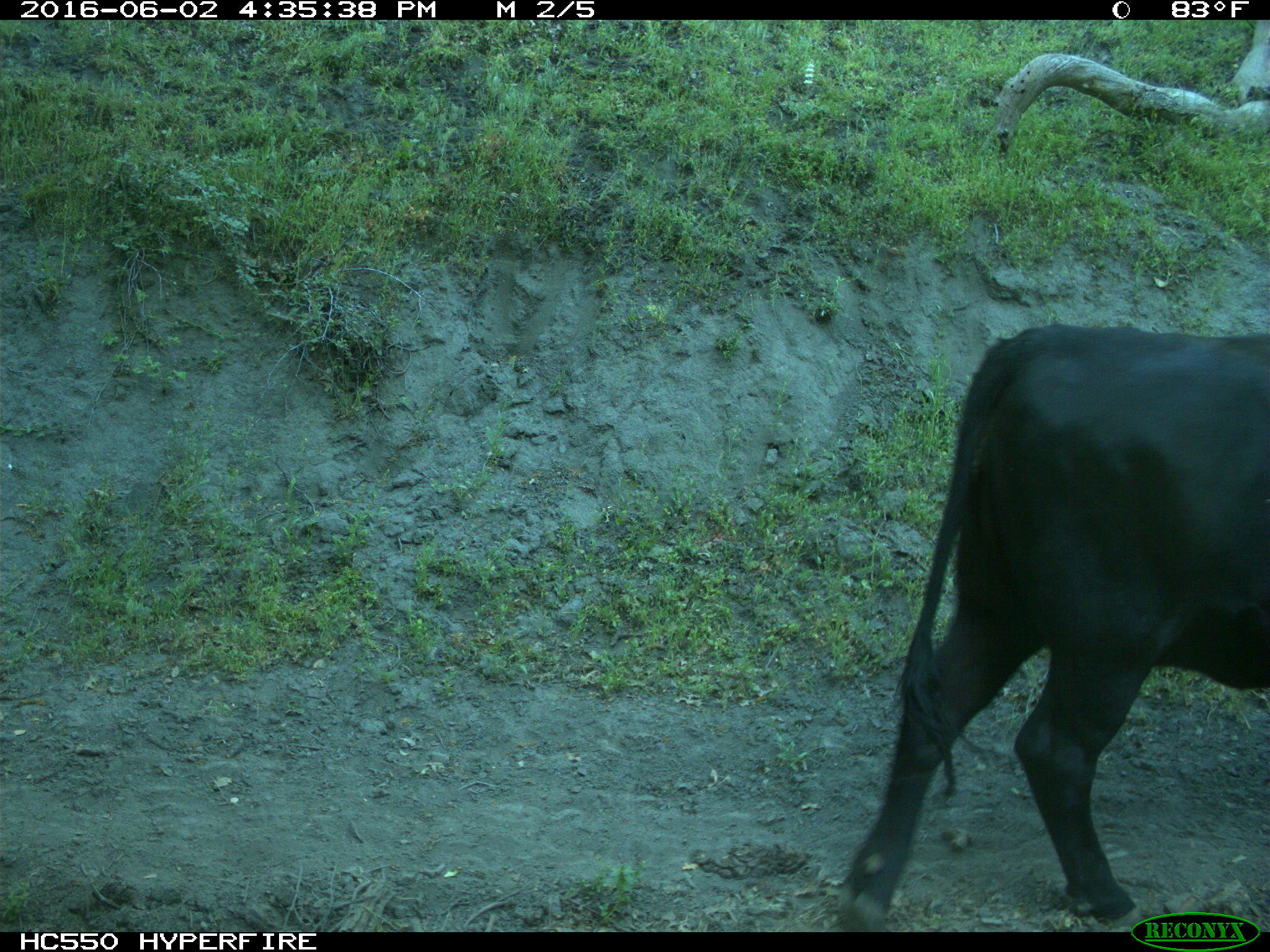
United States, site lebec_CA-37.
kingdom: Animalia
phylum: Chordata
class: Mammalia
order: Artiodactyla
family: Bovidae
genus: Bos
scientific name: Bos taurus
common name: domestic cow